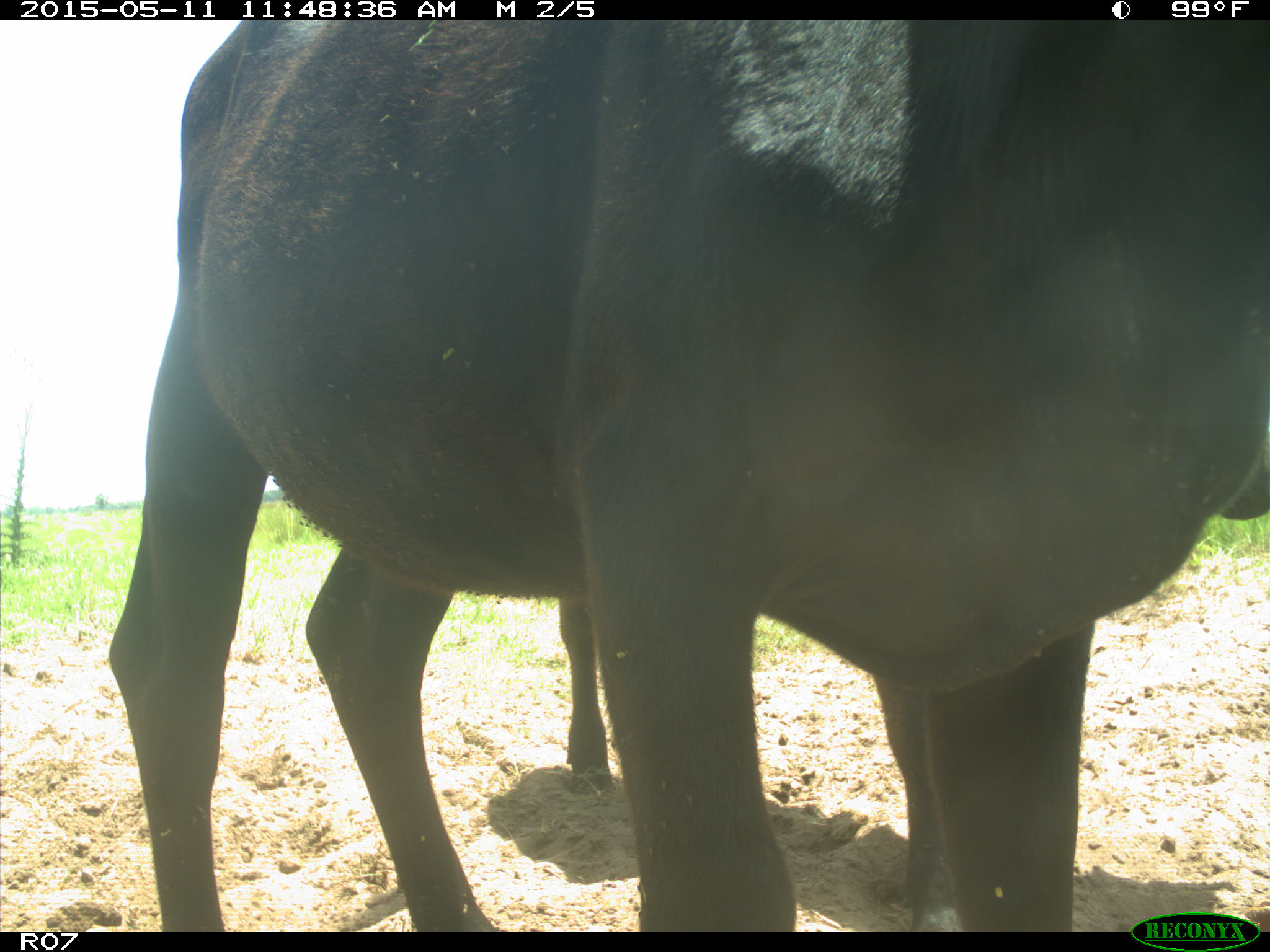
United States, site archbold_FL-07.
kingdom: Animalia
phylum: Chordata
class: Mammalia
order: Artiodactyla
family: Bovidae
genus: Bos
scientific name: Bos taurus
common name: domestic cow